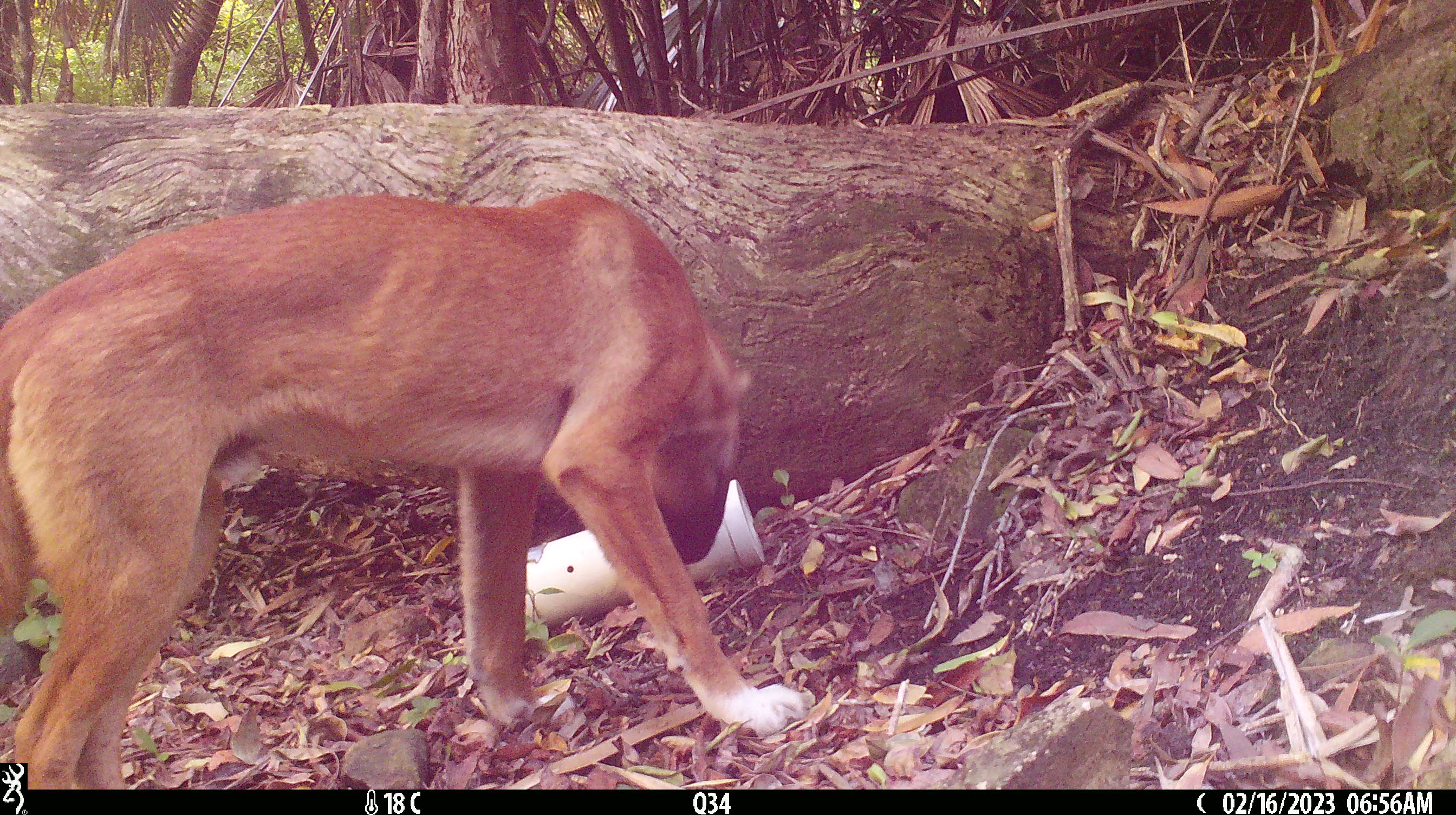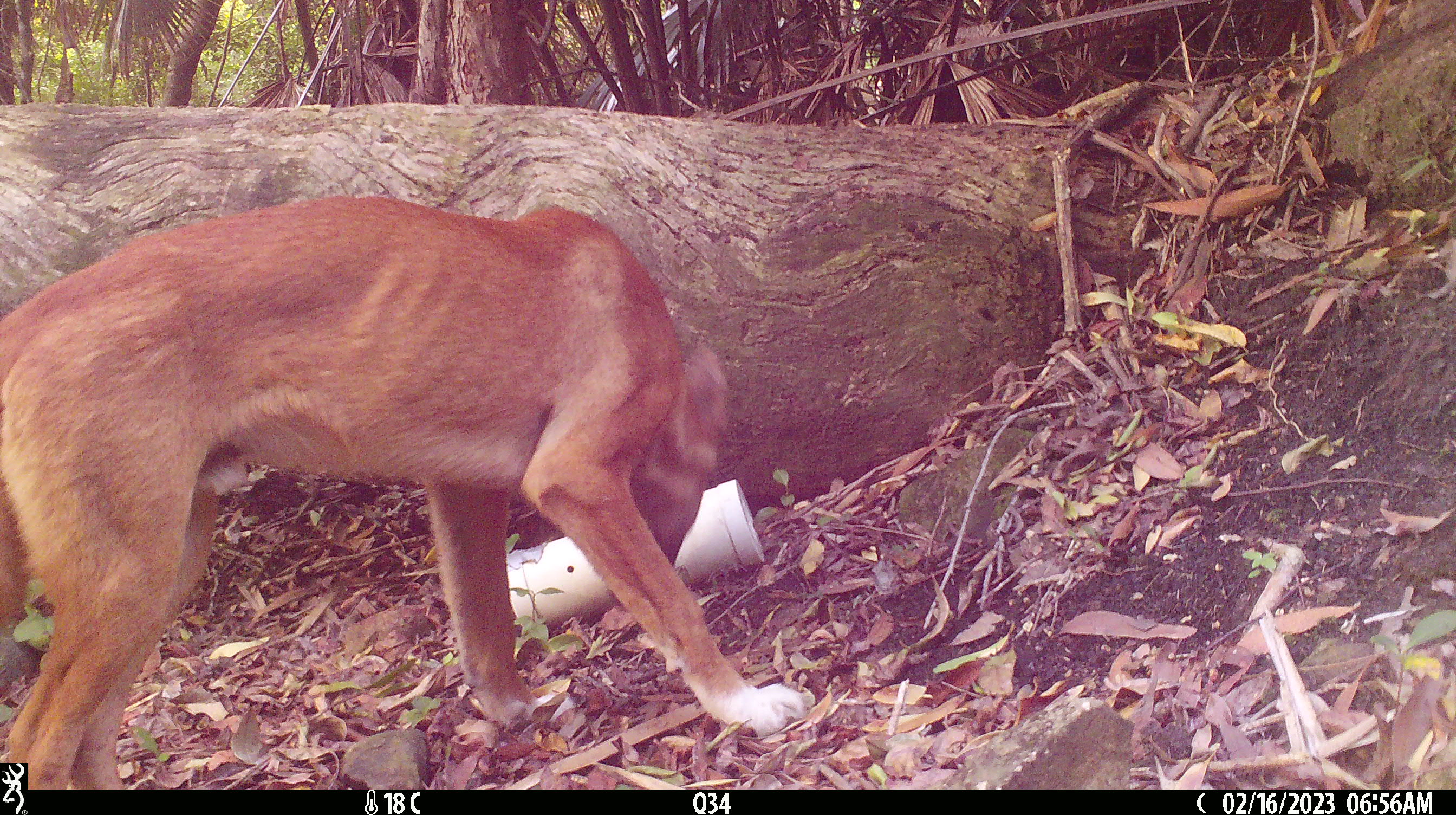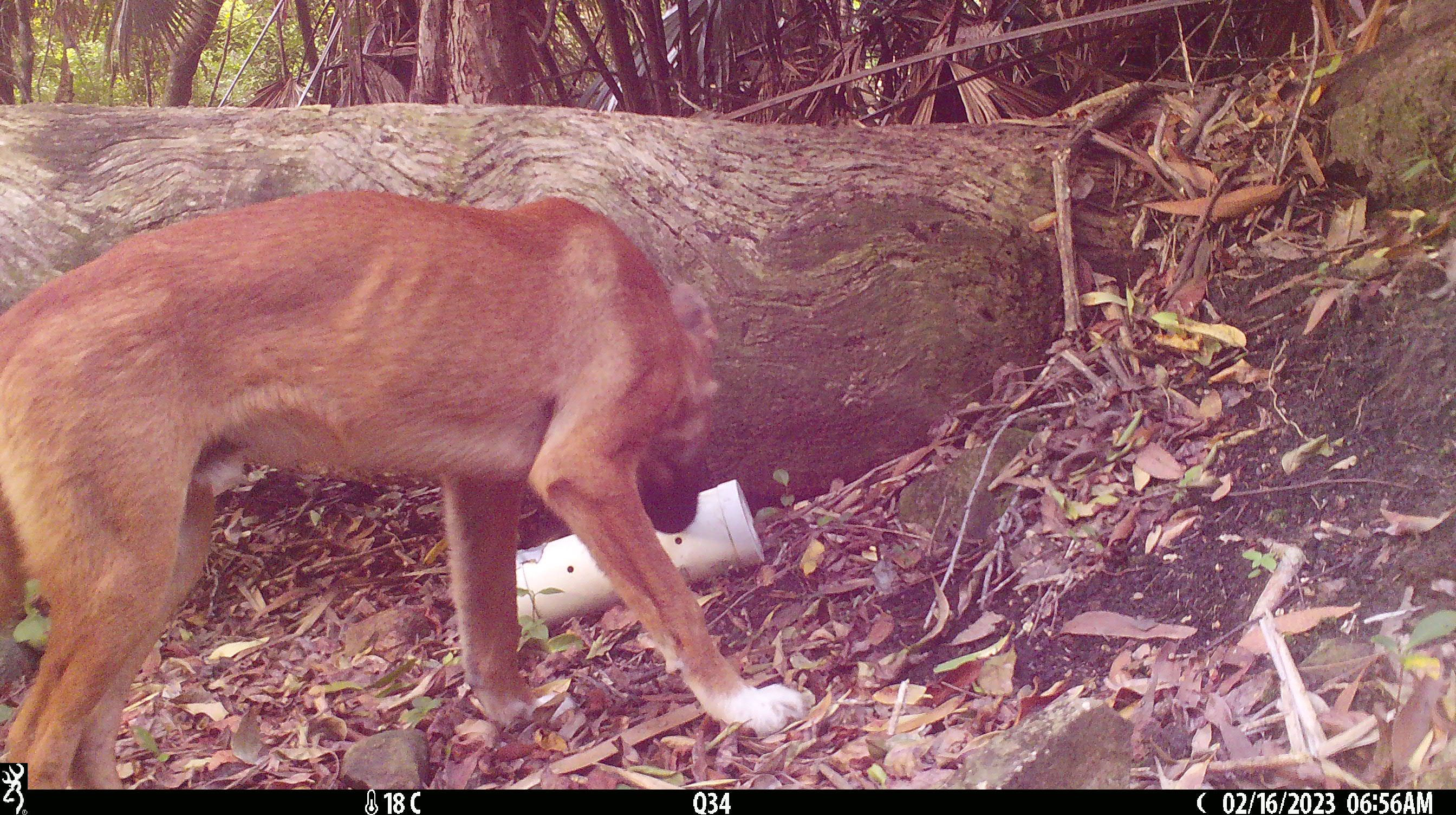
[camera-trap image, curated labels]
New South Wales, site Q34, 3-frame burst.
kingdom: Animalia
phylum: Chordata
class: Mammalia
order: Carnivora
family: Canidae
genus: Canis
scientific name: Canis familiaris dingo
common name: dingo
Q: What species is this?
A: Dingo (Canis familiaris dingo).